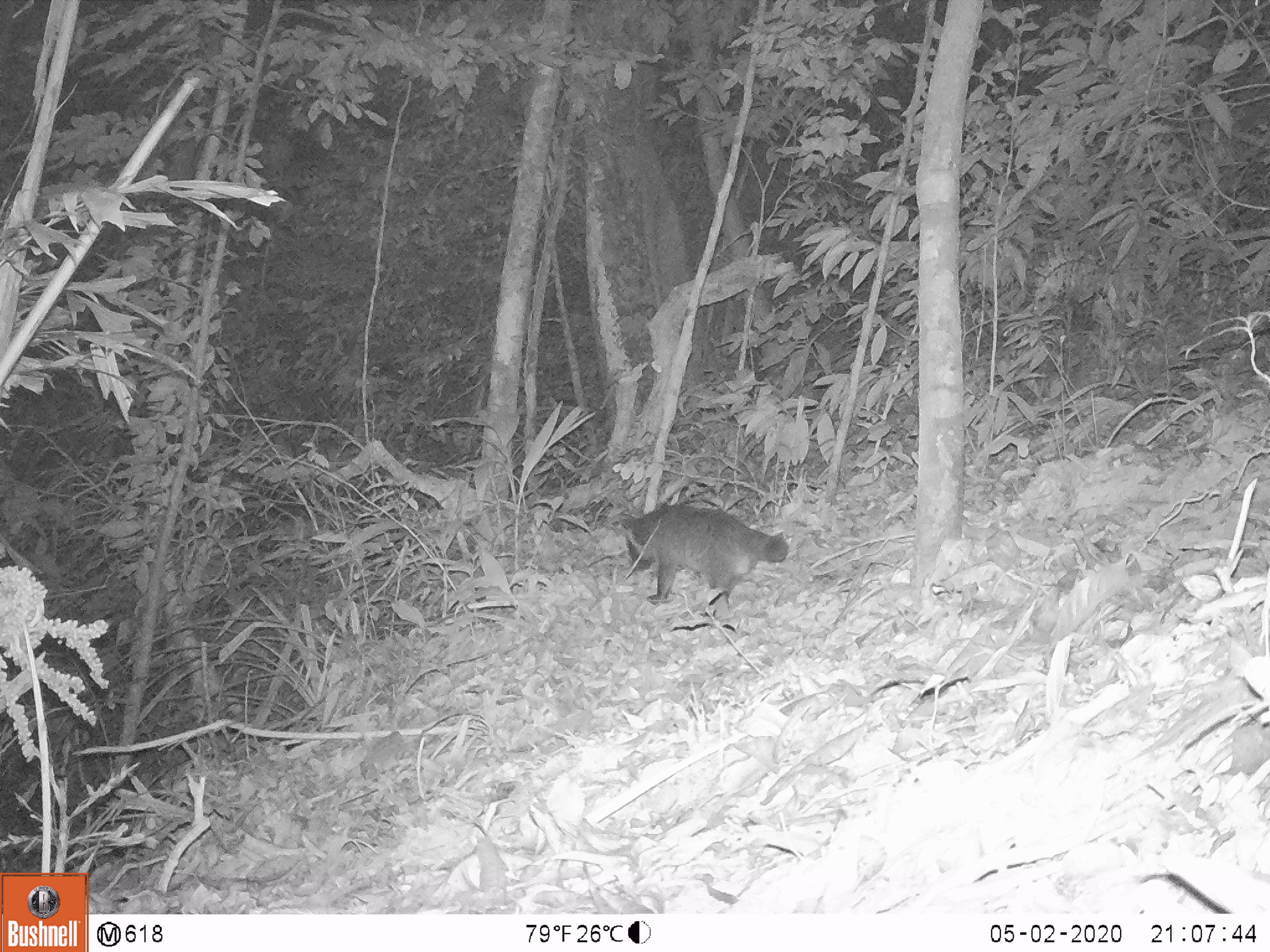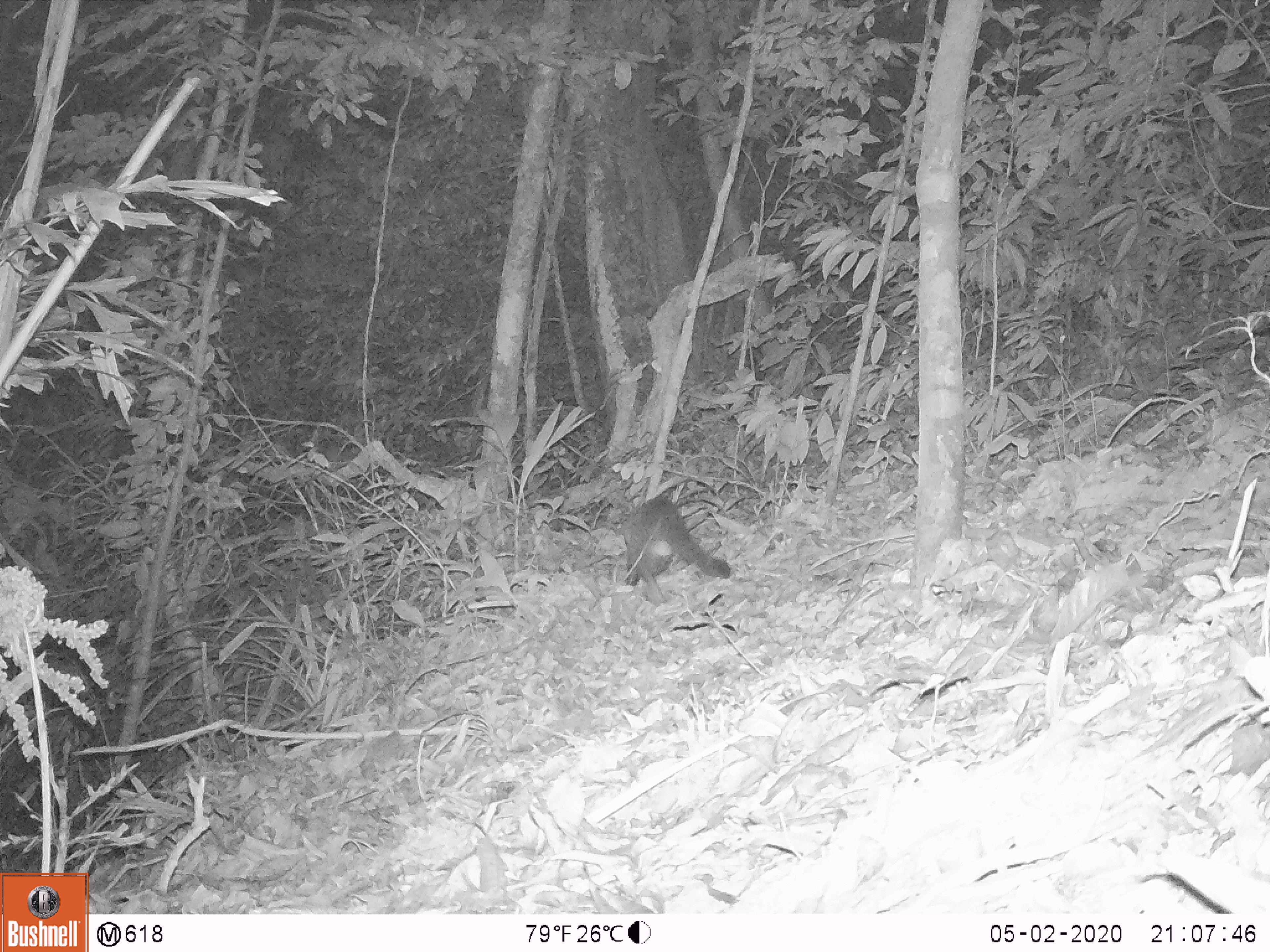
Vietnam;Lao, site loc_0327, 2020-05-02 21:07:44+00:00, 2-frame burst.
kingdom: Animalia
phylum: Chordata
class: Mammalia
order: Carnivora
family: Viverridae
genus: Paguma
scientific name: Paguma larvata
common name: masked palm civet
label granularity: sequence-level